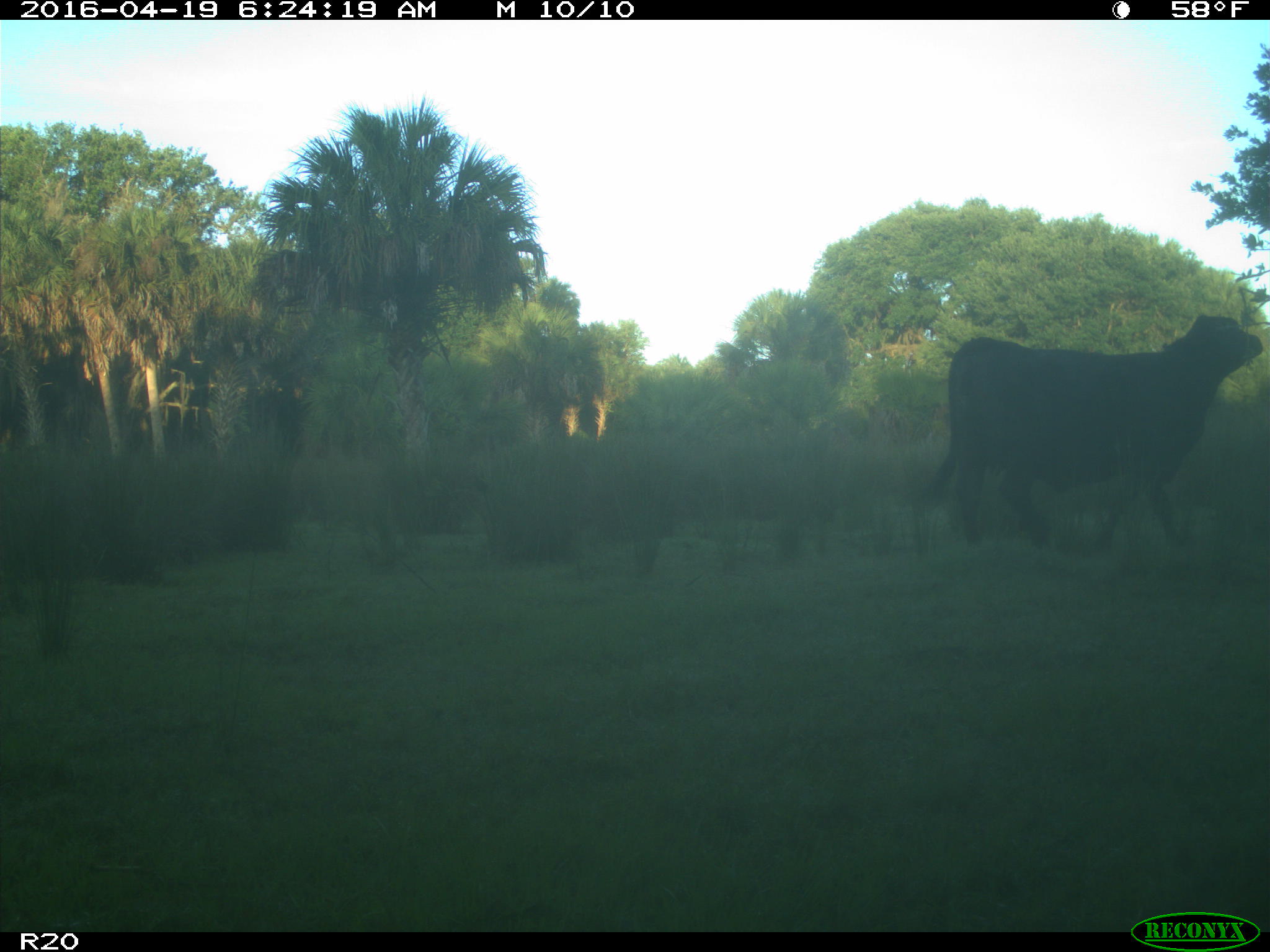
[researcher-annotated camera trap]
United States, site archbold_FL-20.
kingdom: Animalia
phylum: Chordata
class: Mammalia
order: Artiodactyla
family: Bovidae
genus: Bos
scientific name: Bos taurus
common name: domestic cow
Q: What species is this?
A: Bos taurus (domestic cow).